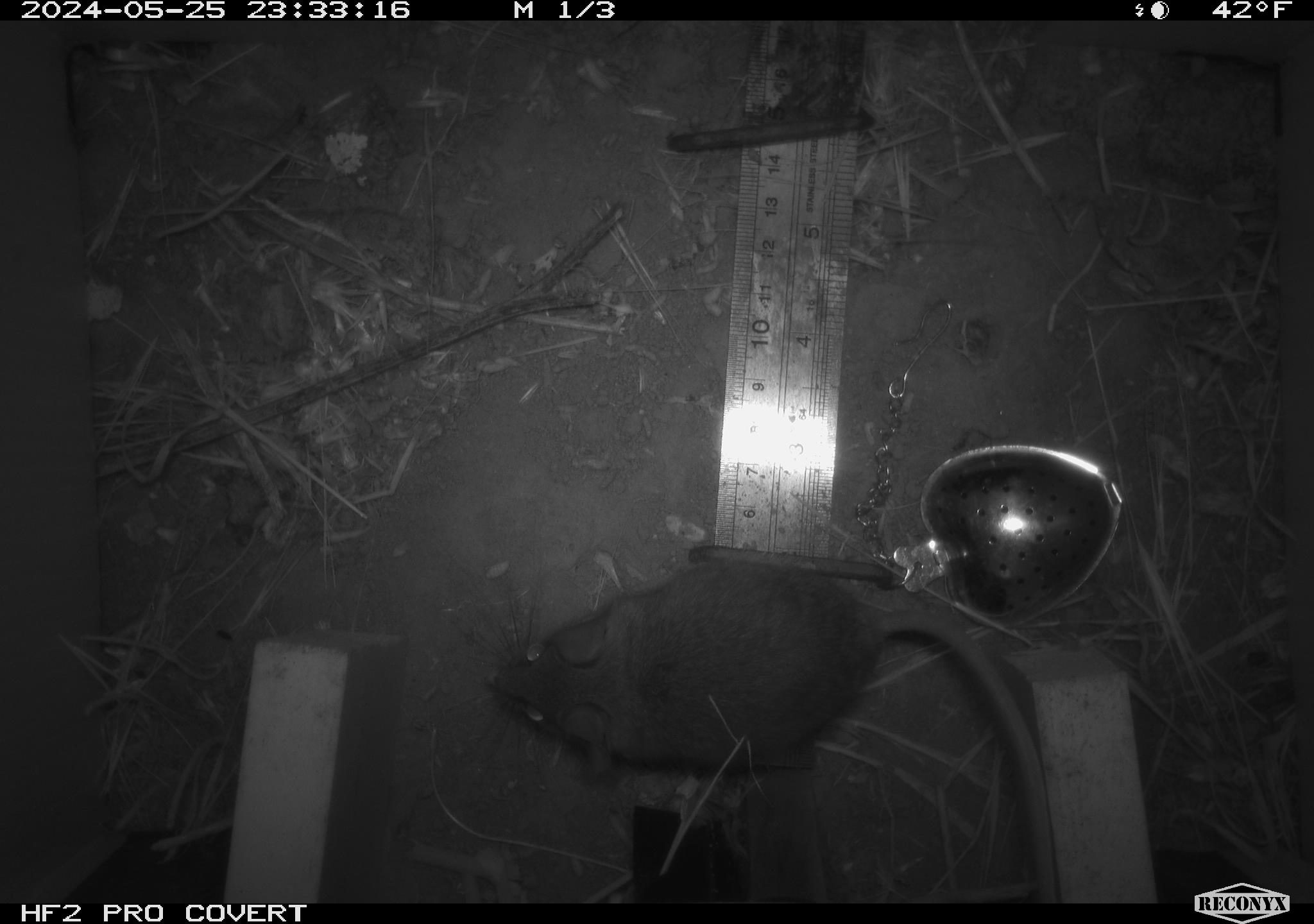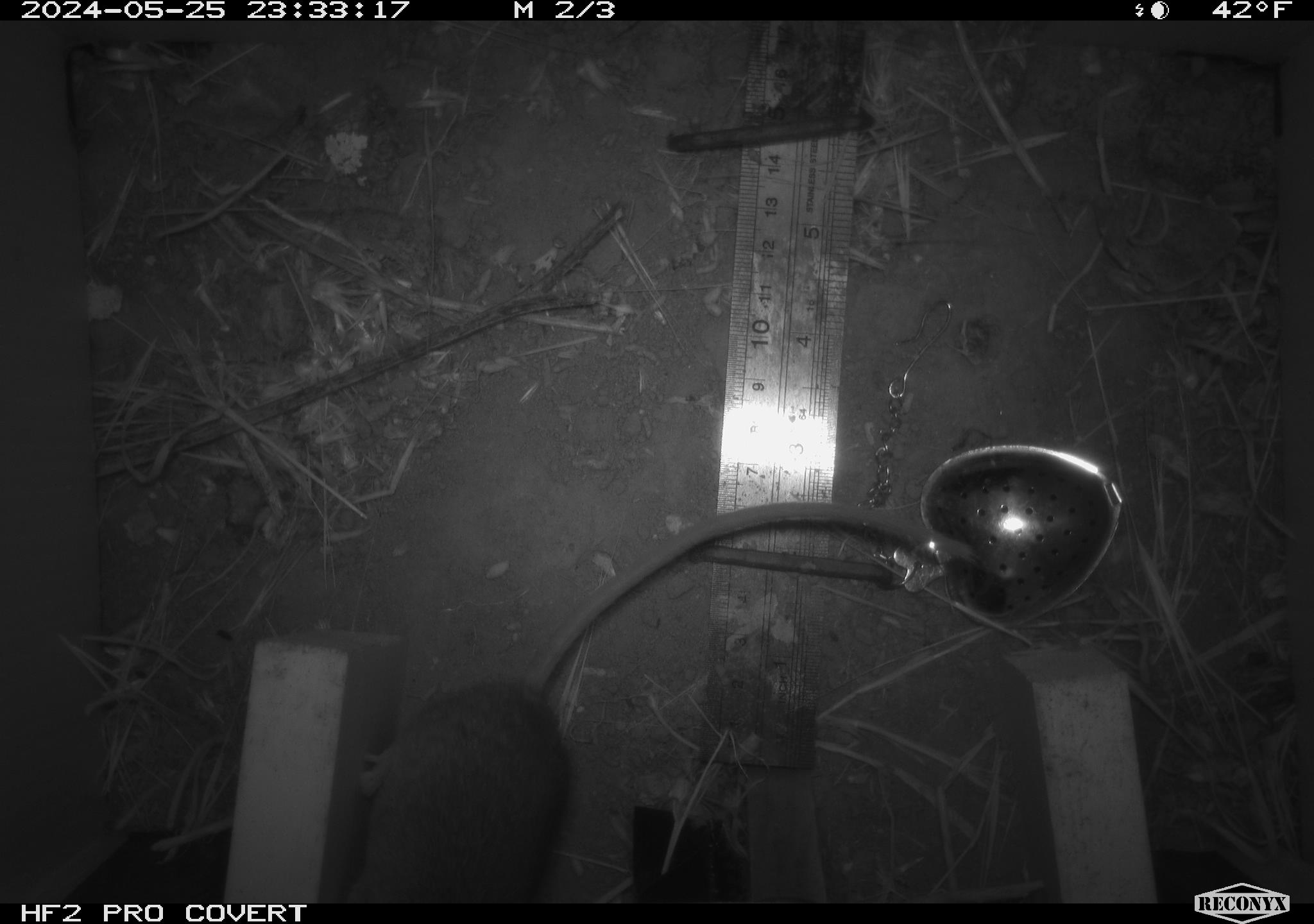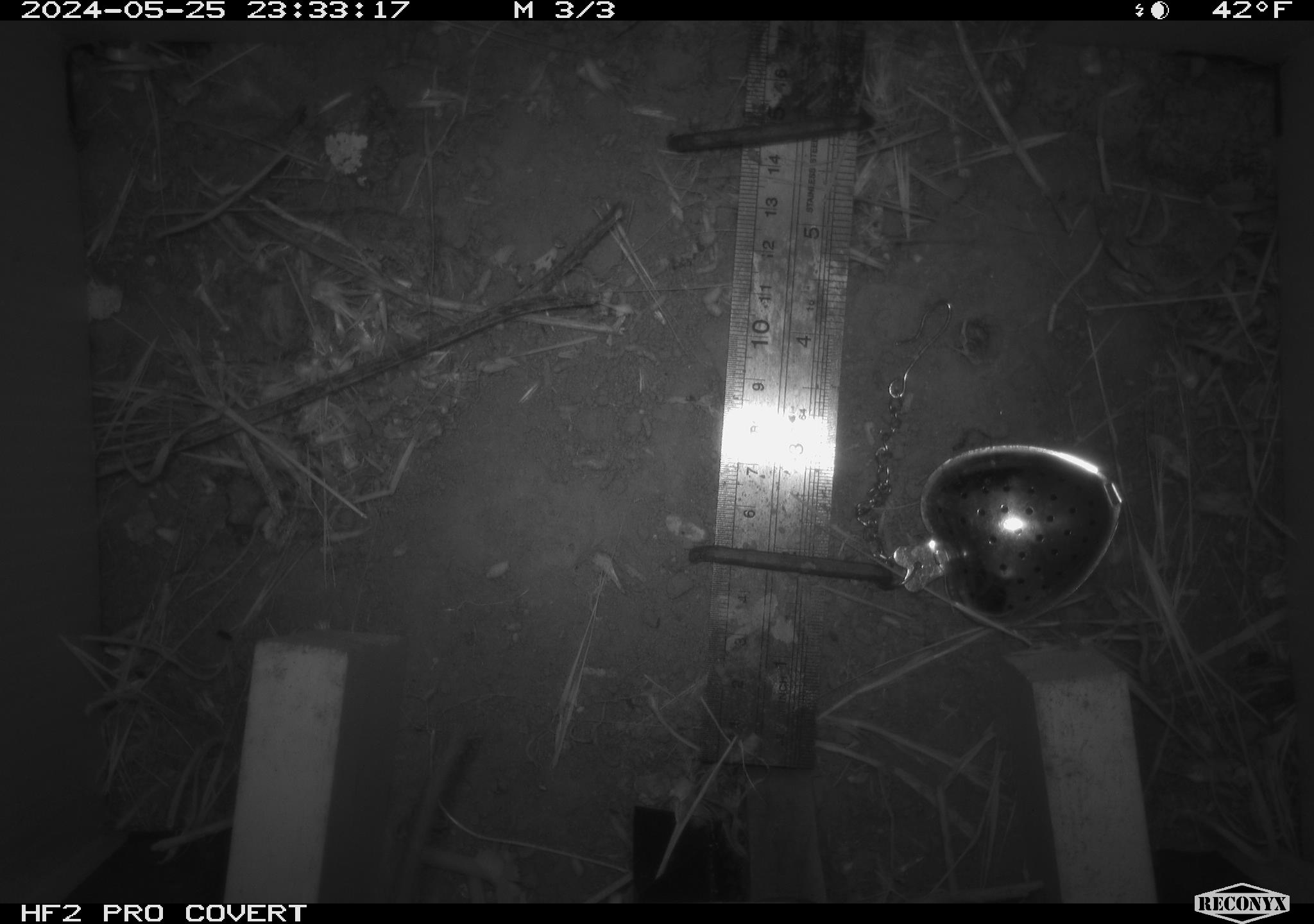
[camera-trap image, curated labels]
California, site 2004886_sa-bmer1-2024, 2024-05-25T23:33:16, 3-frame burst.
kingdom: Animalia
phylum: Chordata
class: Mammalia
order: Rodentia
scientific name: Rodentia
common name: woodrat or rat or mouse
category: woodrat or rat or mouse species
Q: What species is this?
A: Woodrat or rat or mouse species (woodrat or rat or mouse) (Rodentia).